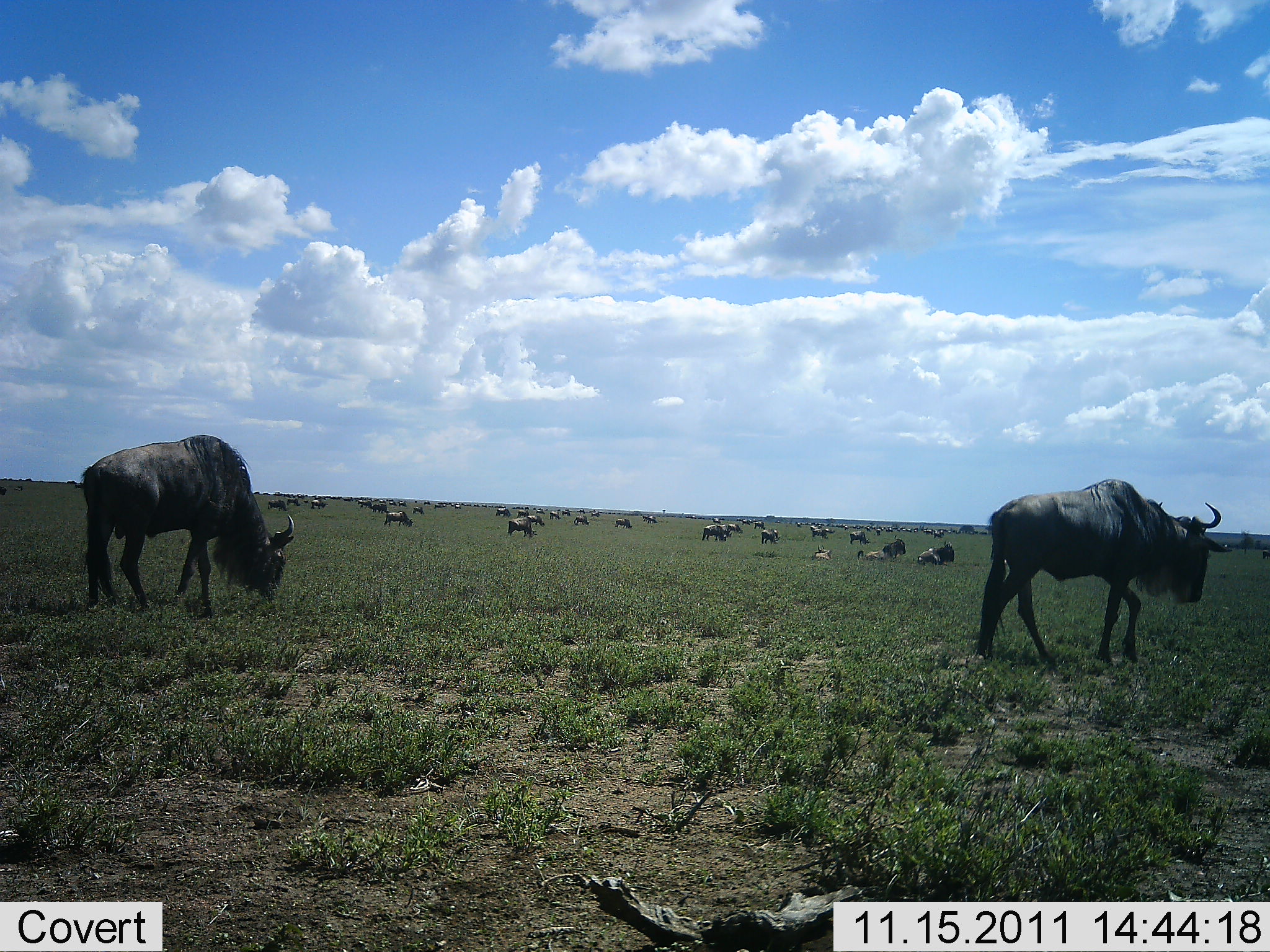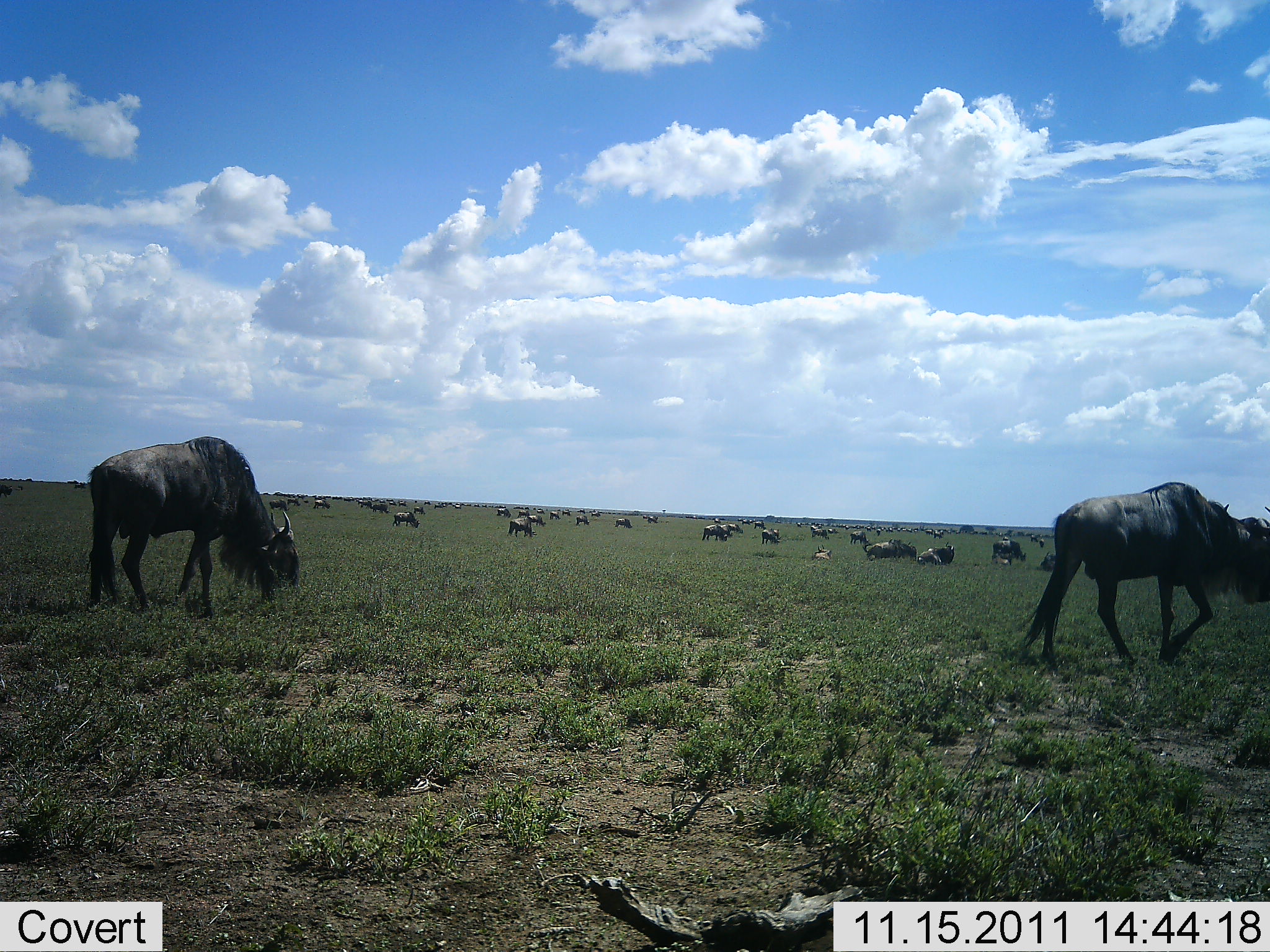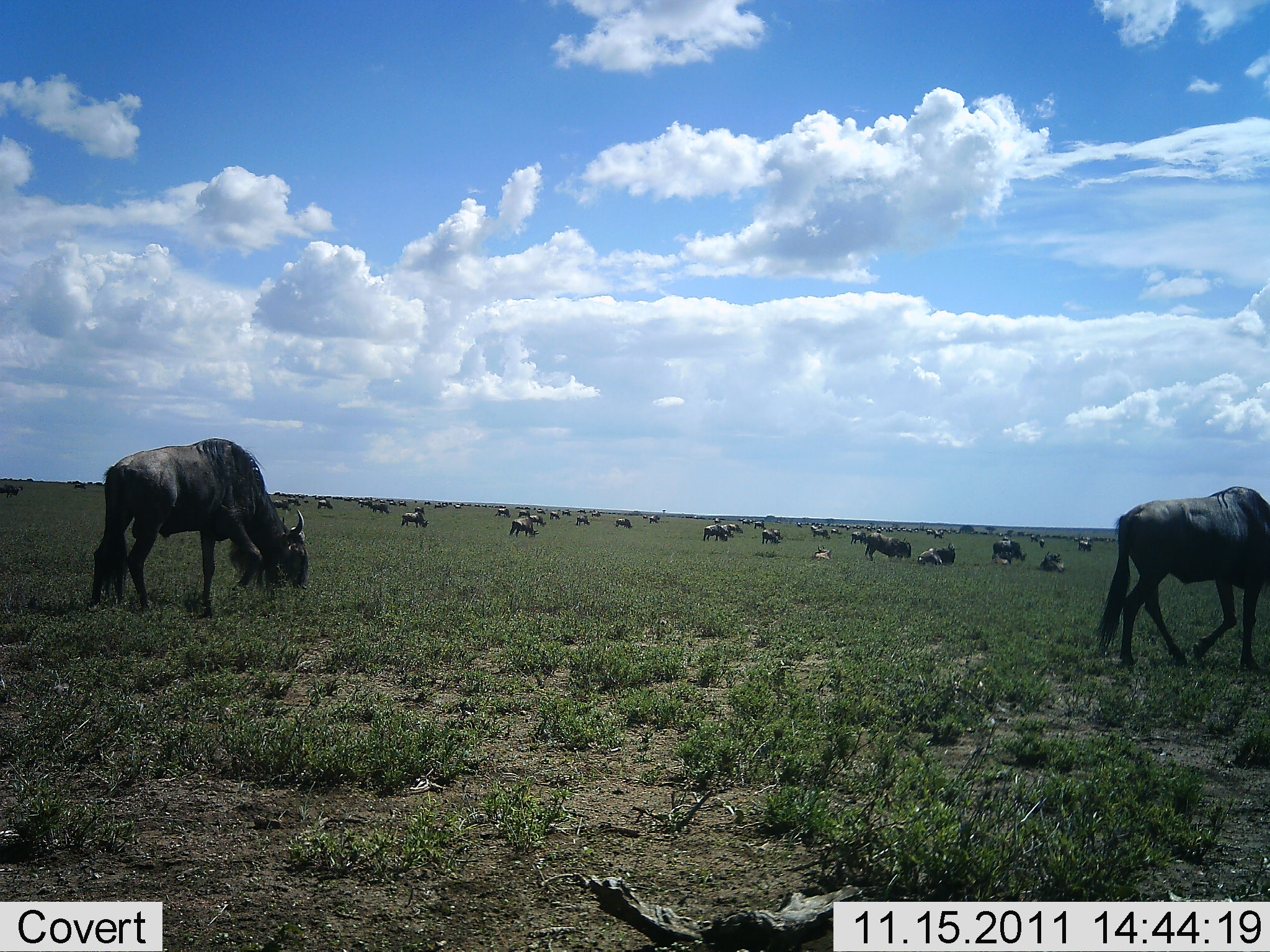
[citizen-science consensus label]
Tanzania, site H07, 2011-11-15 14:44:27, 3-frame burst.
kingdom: Animalia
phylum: Chordata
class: Mammalia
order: Artiodactyla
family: Bovidae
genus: Connochaetes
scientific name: Connochaetes taurinus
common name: blue wildebeest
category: wildebeest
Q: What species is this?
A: Wildebeest (blue wildebeest) (Connochaetes taurinus).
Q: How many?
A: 51+.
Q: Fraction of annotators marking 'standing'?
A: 58%.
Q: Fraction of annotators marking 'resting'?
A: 50%.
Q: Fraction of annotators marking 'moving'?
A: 58%.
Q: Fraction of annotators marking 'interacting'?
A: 25%.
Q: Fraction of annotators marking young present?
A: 8%.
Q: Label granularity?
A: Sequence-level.